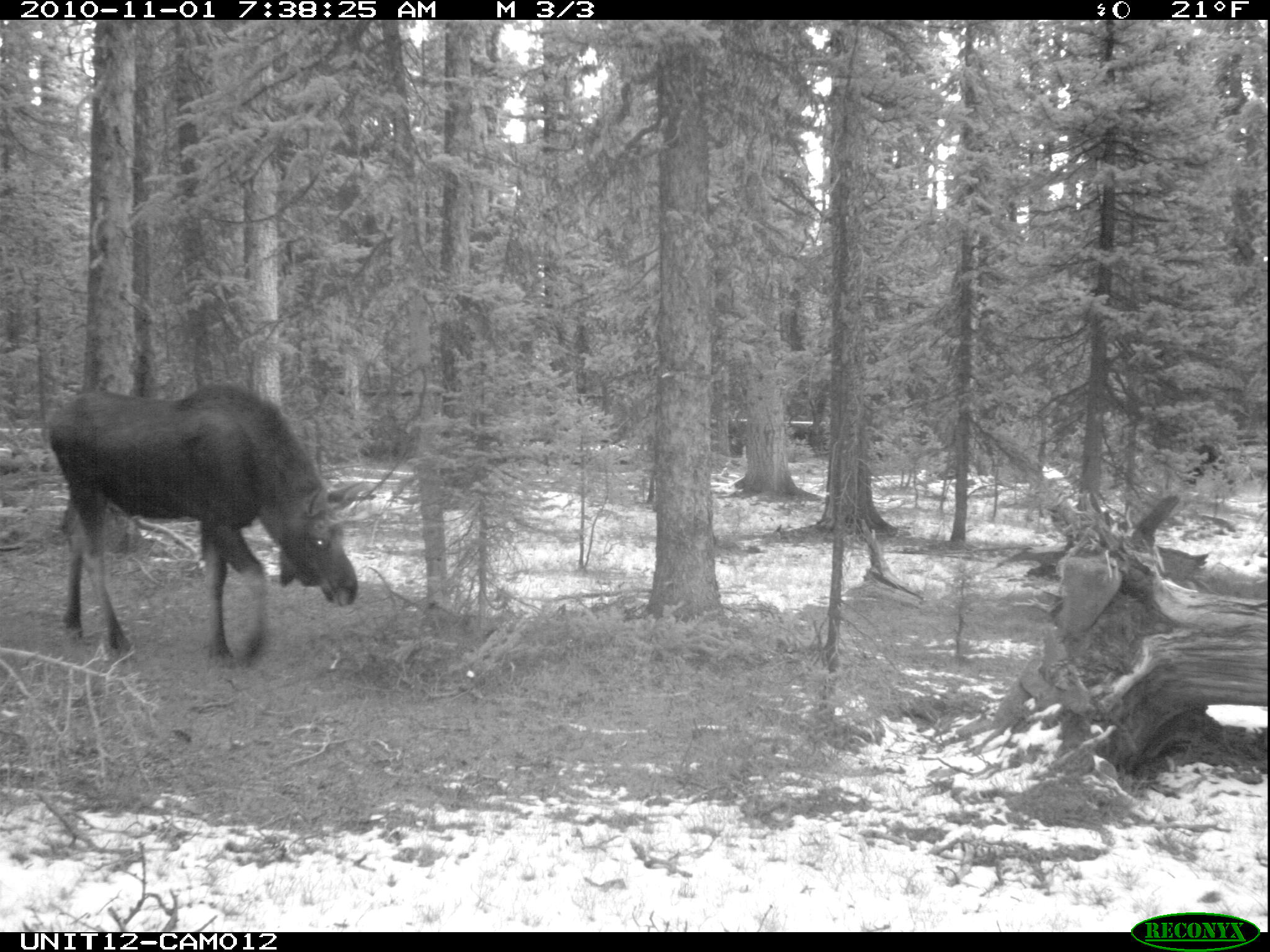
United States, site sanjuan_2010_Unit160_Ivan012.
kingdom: Animalia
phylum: Chordata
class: Mammalia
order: Artiodactyla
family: Cervidae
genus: Alces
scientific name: Alces alces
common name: moose